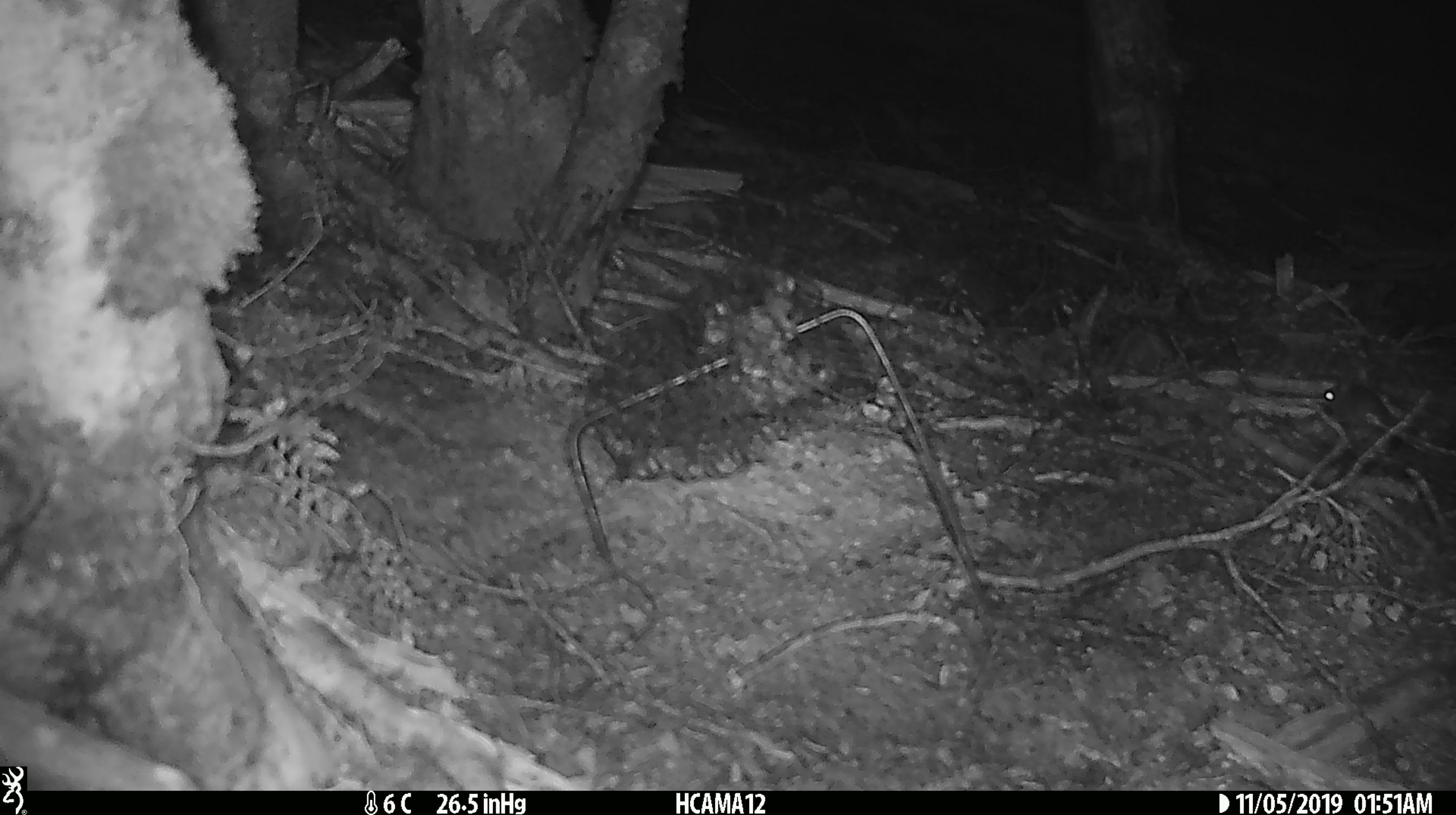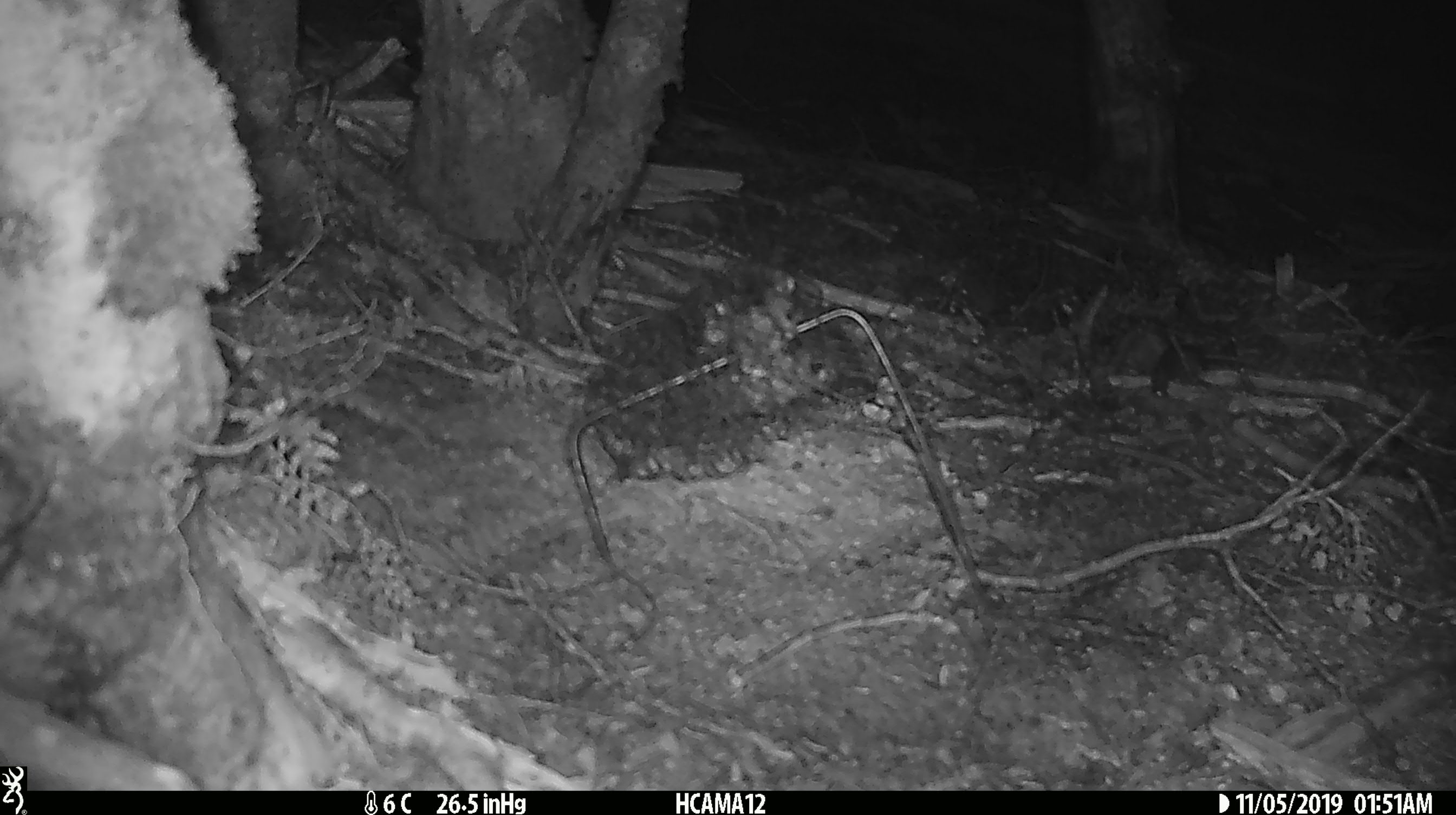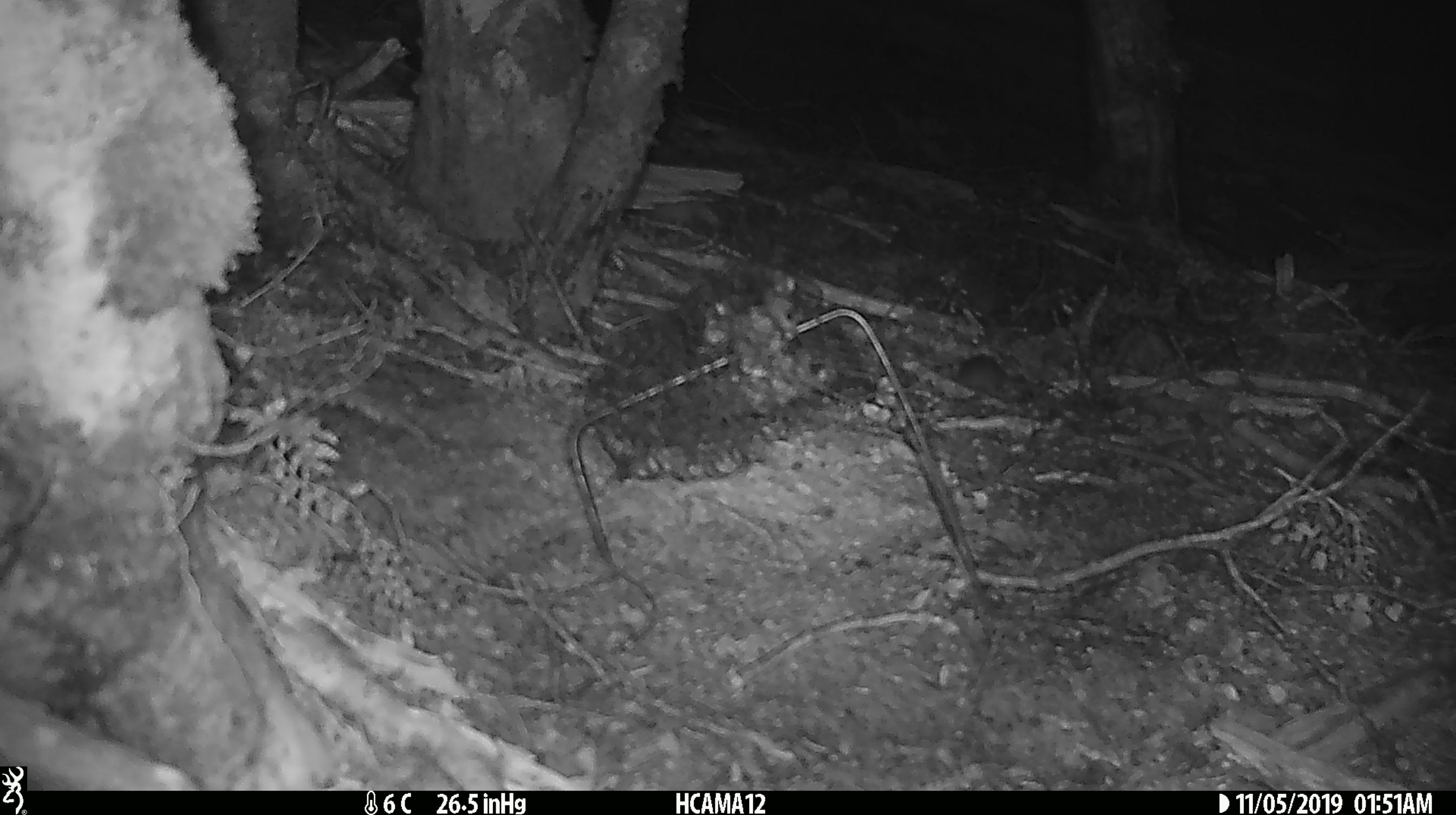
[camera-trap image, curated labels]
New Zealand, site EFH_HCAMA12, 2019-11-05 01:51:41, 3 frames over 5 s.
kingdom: Animalia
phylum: Chordata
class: Mammalia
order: Rodentia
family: Muridae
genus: Mus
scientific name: Mus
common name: mouse